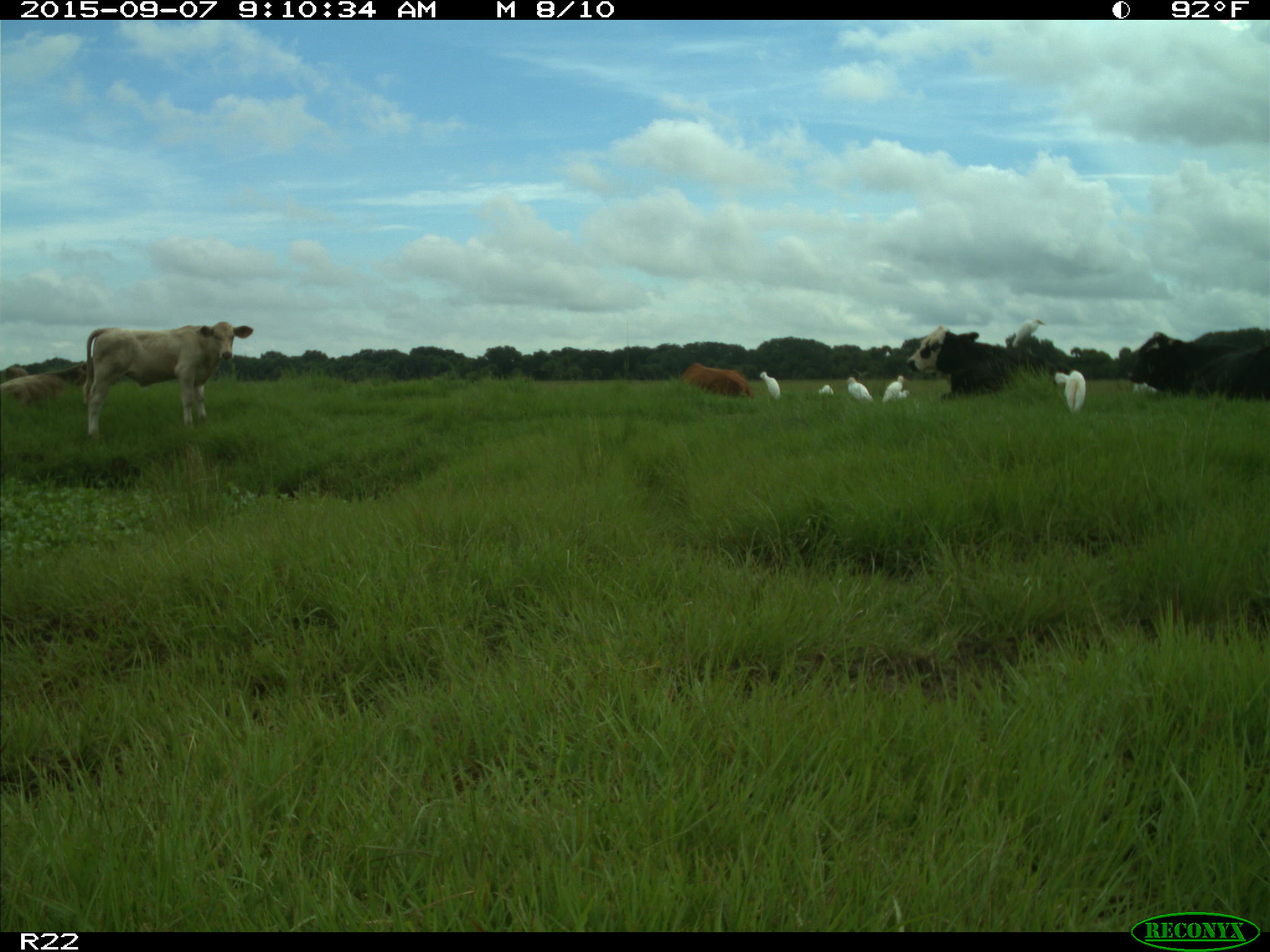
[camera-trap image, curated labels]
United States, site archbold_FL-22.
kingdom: Animalia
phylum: Chordata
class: Mammalia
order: Artiodactyla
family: Bovidae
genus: Bos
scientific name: Bos taurus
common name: domestic cow